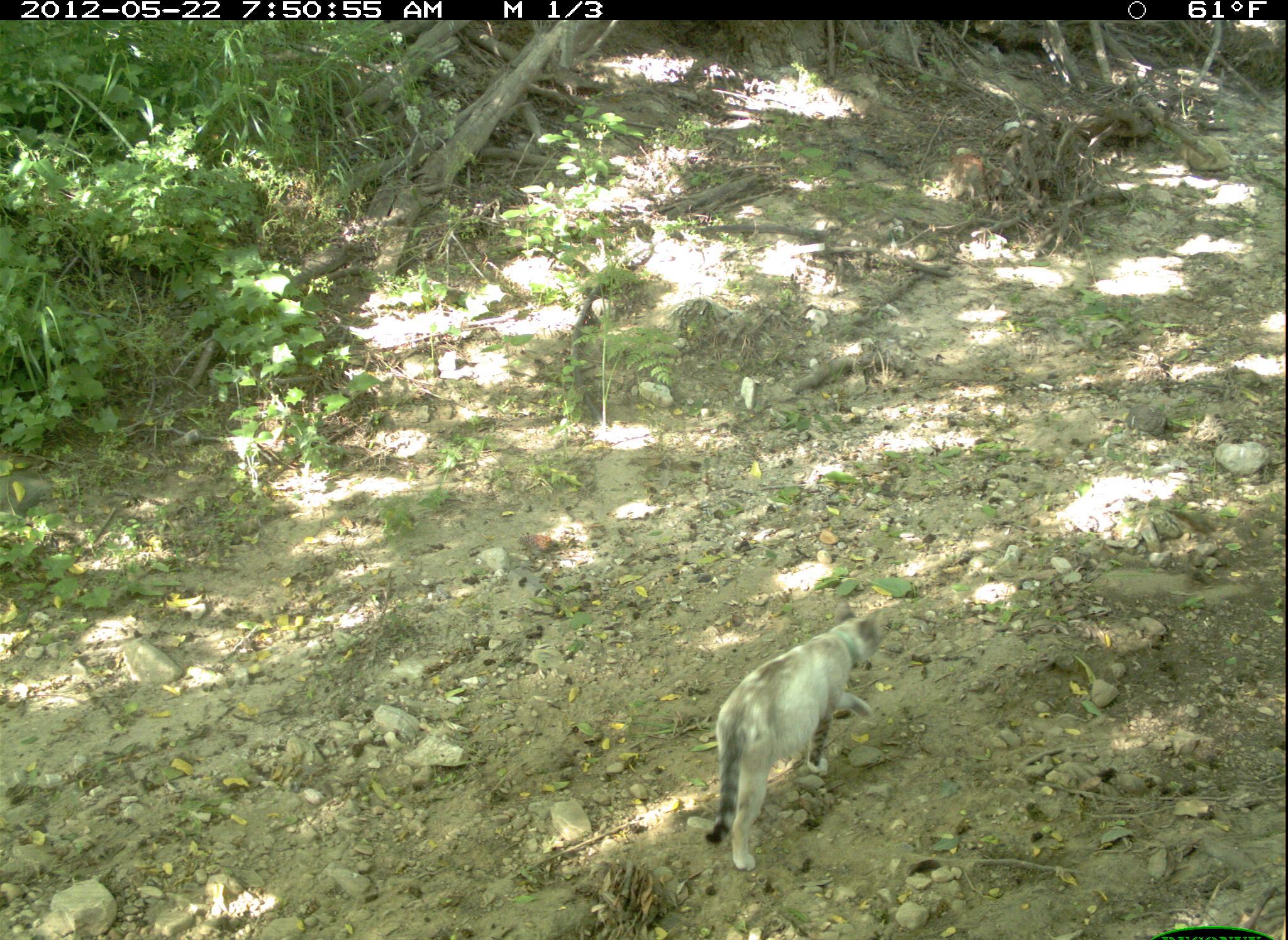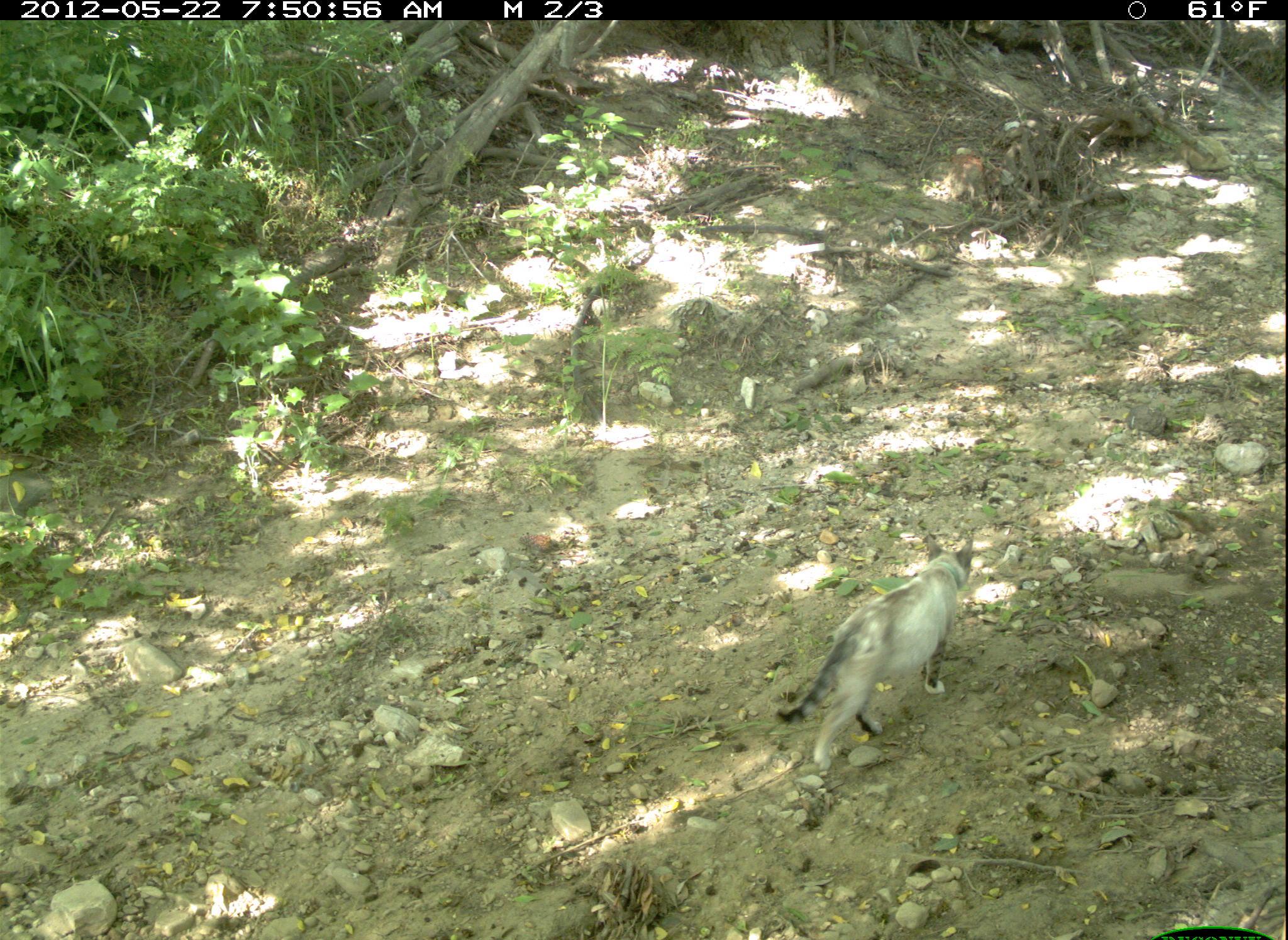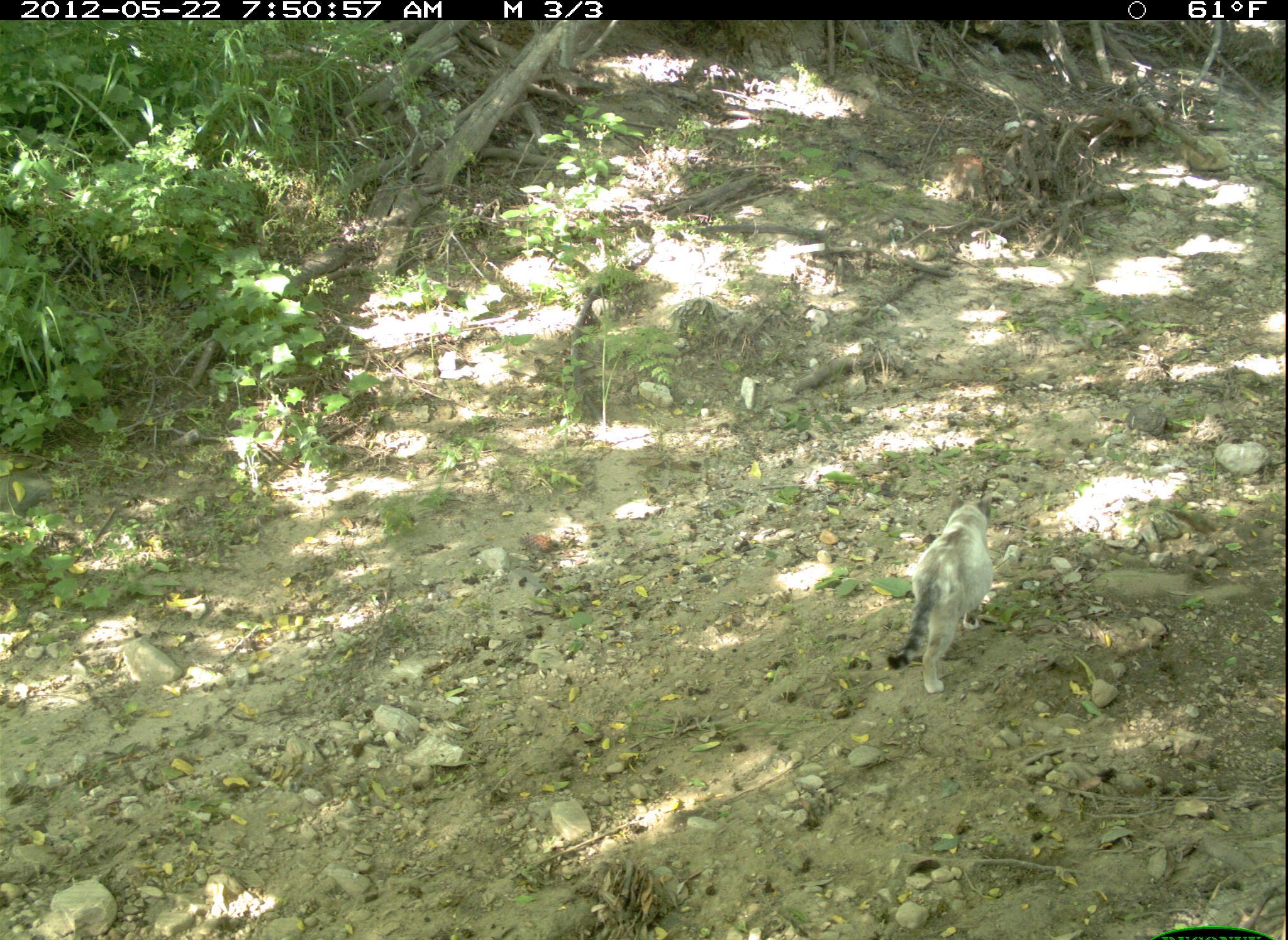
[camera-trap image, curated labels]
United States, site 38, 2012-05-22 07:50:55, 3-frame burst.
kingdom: Animalia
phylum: Chordata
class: Mammalia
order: Carnivora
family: Felidae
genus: Felis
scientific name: Felis catus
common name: cat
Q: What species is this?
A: Cat (Felis catus).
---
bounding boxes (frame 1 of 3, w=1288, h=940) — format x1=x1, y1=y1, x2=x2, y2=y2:
cat: x1=698, y1=604, x2=894, y2=876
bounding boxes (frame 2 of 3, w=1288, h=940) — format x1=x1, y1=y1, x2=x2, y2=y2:
cat: x1=771, y1=522, x2=1003, y2=786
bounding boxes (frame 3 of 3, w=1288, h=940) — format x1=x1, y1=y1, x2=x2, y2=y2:
cat: x1=892, y1=465, x2=1008, y2=709